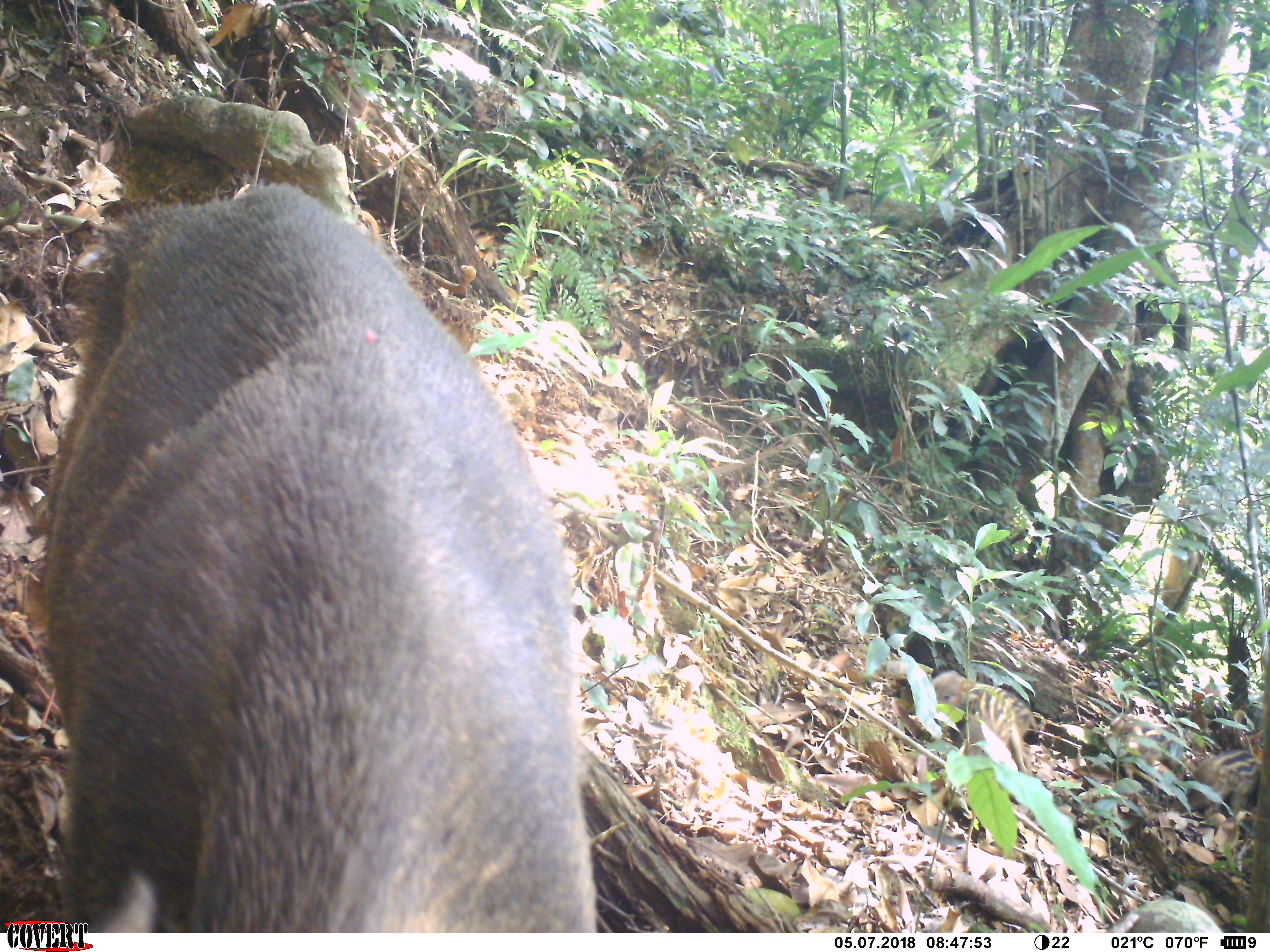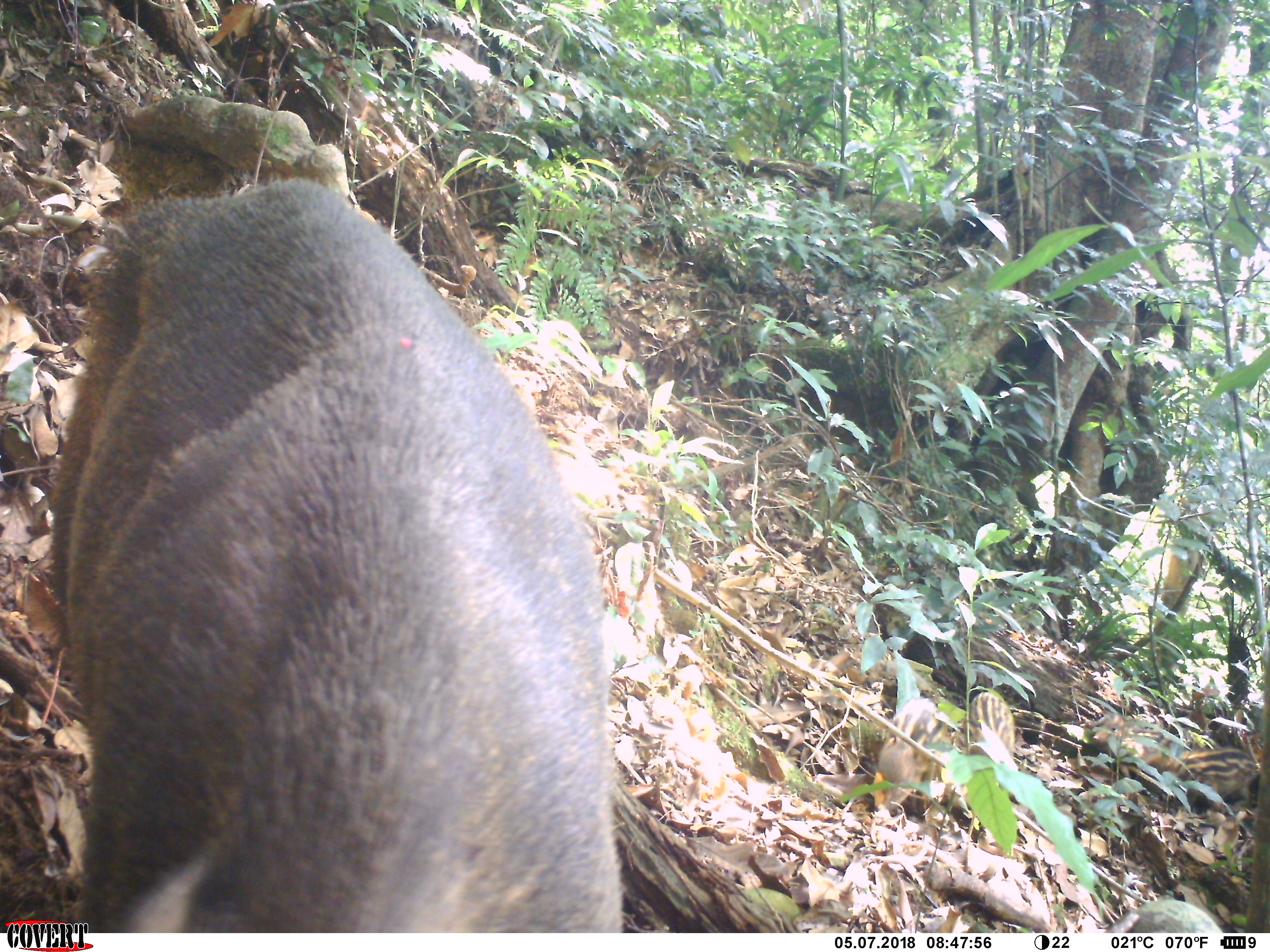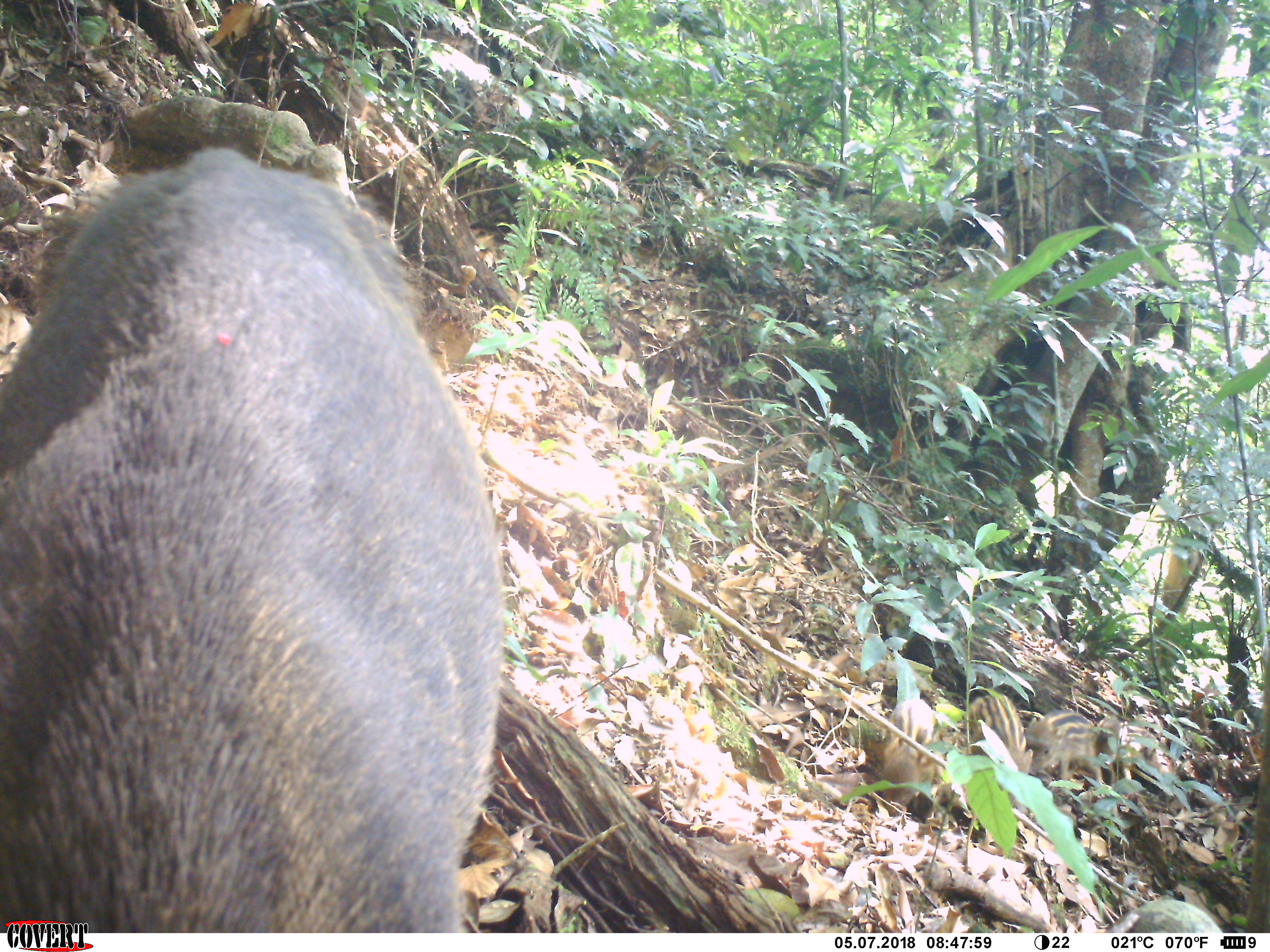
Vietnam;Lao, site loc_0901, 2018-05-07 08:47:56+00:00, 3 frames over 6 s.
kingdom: Animalia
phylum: Chordata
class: Mammalia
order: Artiodactyla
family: Suidae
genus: Sus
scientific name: Sus scrofa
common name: eurasian wild pig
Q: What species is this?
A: Eurasian wild pig (Sus scrofa).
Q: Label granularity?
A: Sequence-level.